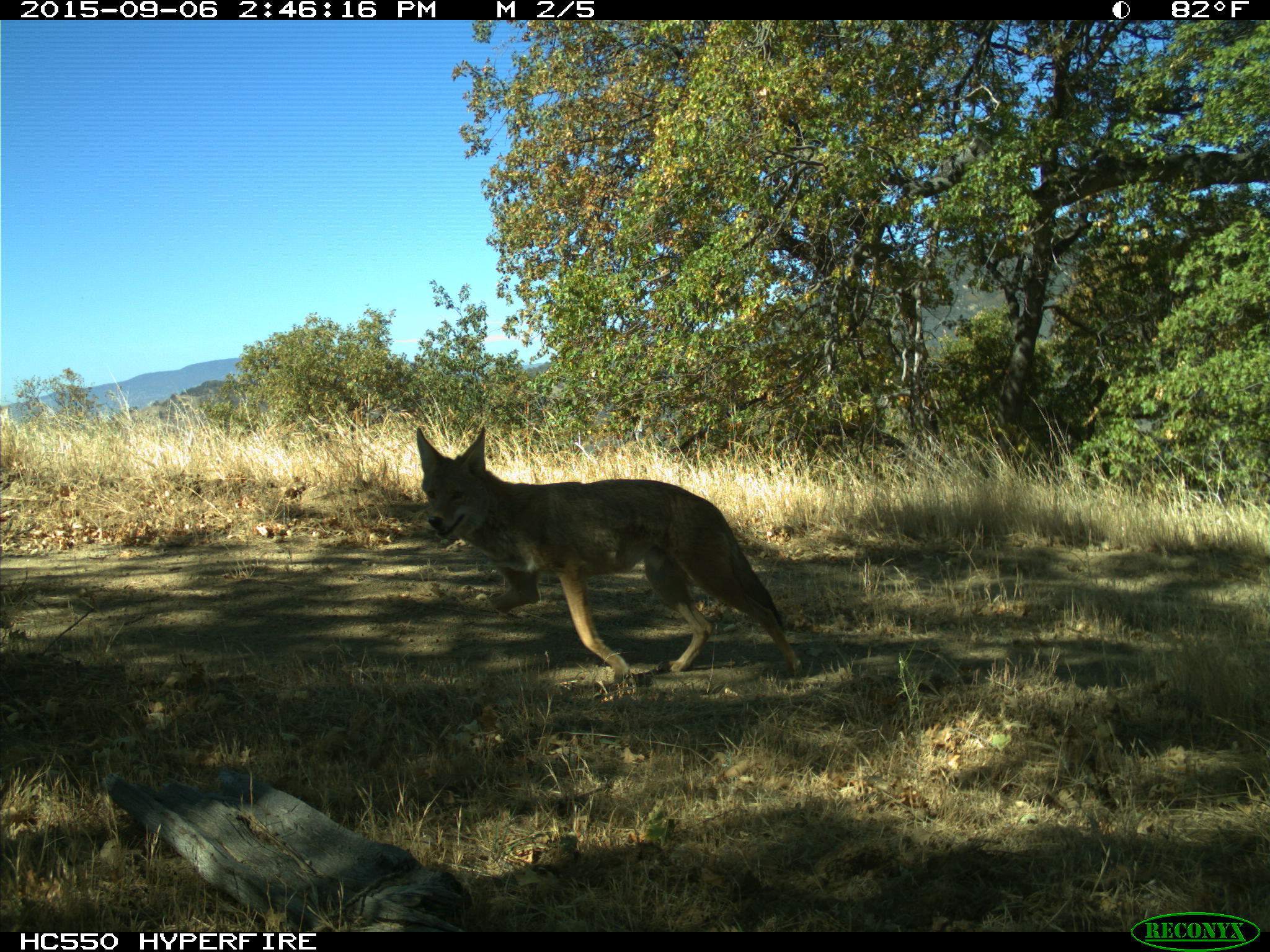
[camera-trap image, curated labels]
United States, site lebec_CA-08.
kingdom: Animalia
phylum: Chordata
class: Mammalia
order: Carnivora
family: Canidae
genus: Canis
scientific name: Canis latrans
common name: coyote